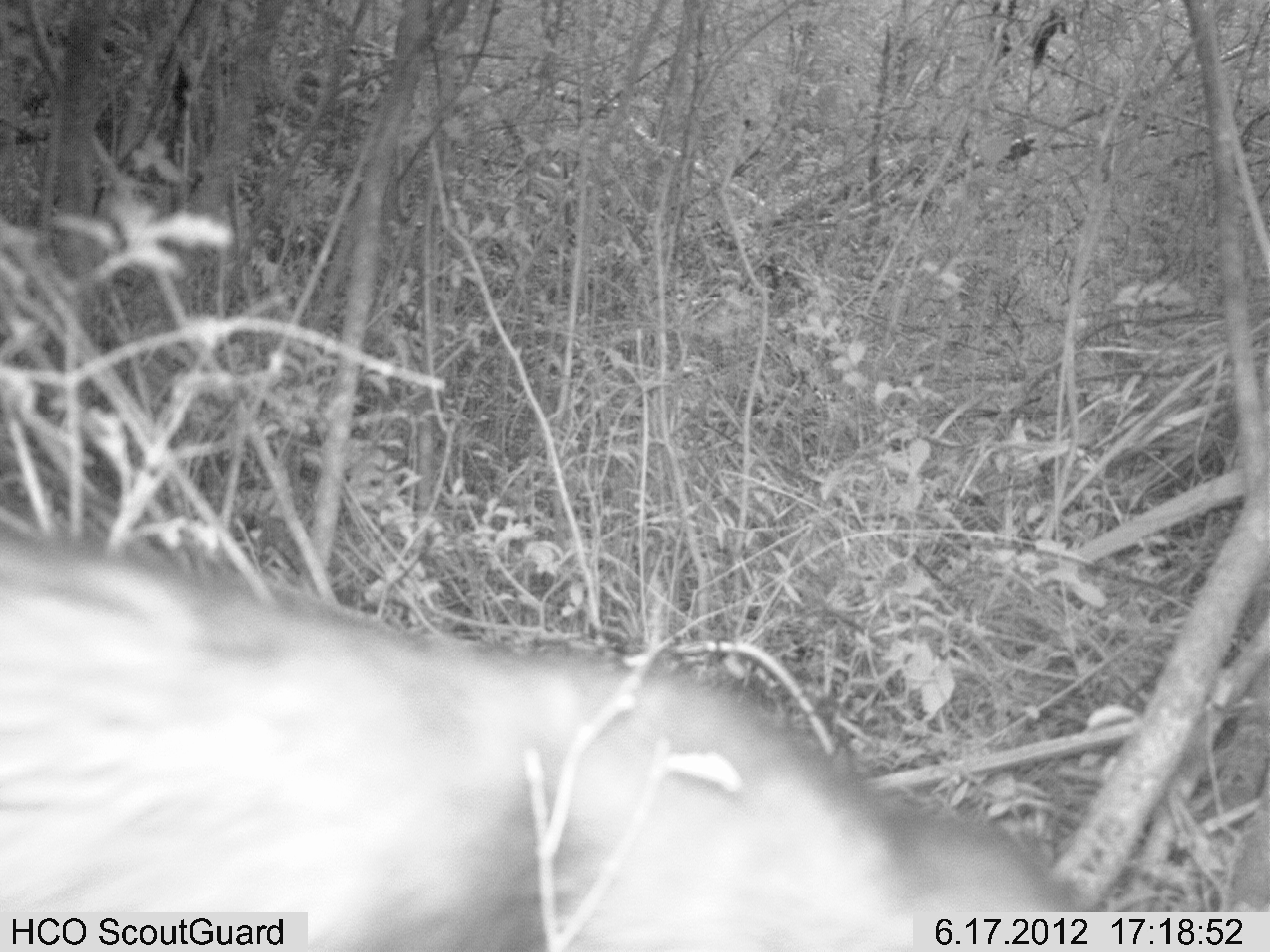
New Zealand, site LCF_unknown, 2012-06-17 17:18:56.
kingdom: Animalia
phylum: Chordata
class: Mammalia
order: Carnivora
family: Mustelidae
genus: Mustela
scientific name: Mustela furo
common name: ferret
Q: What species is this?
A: Ferret (Mustela furo).